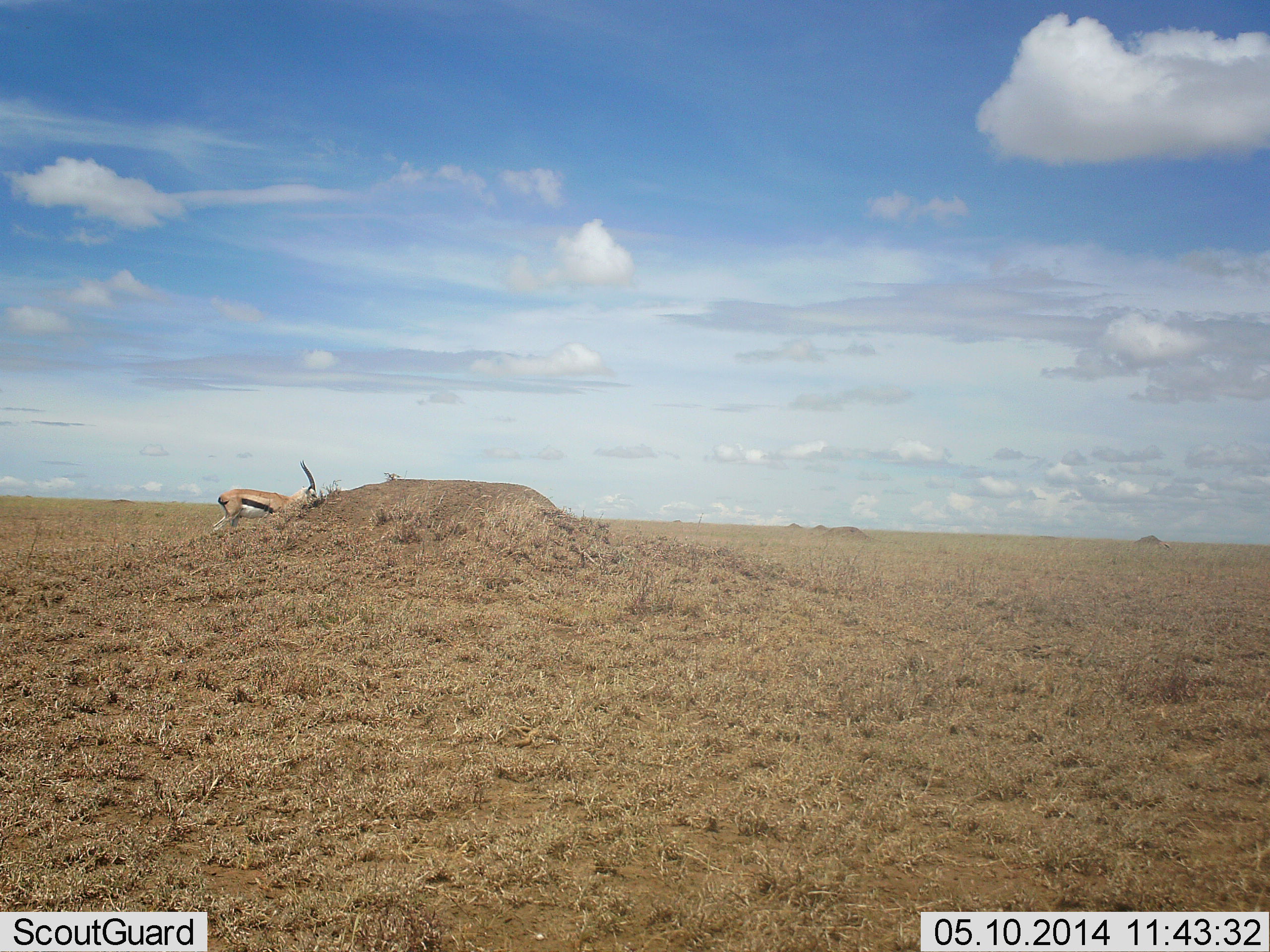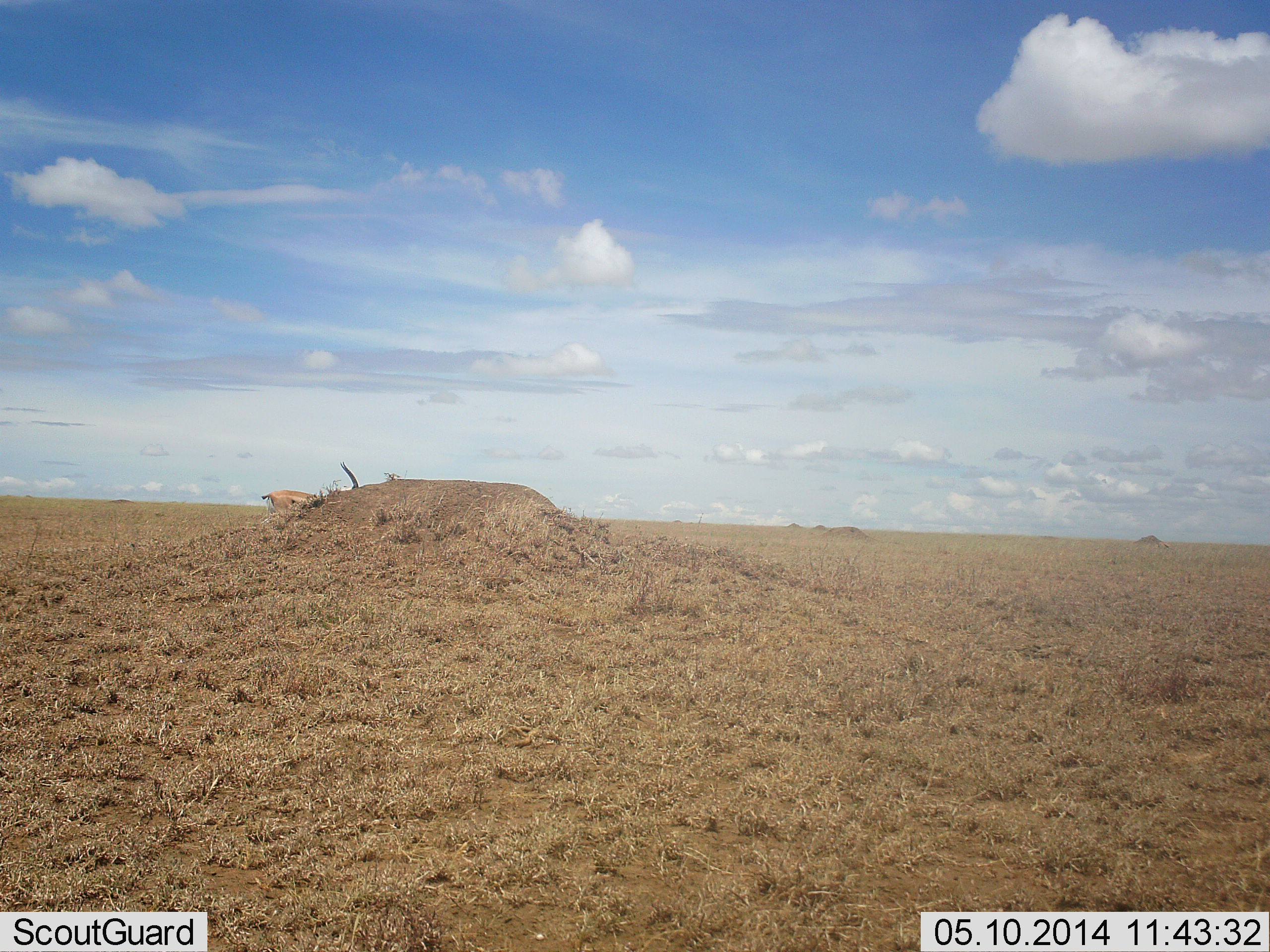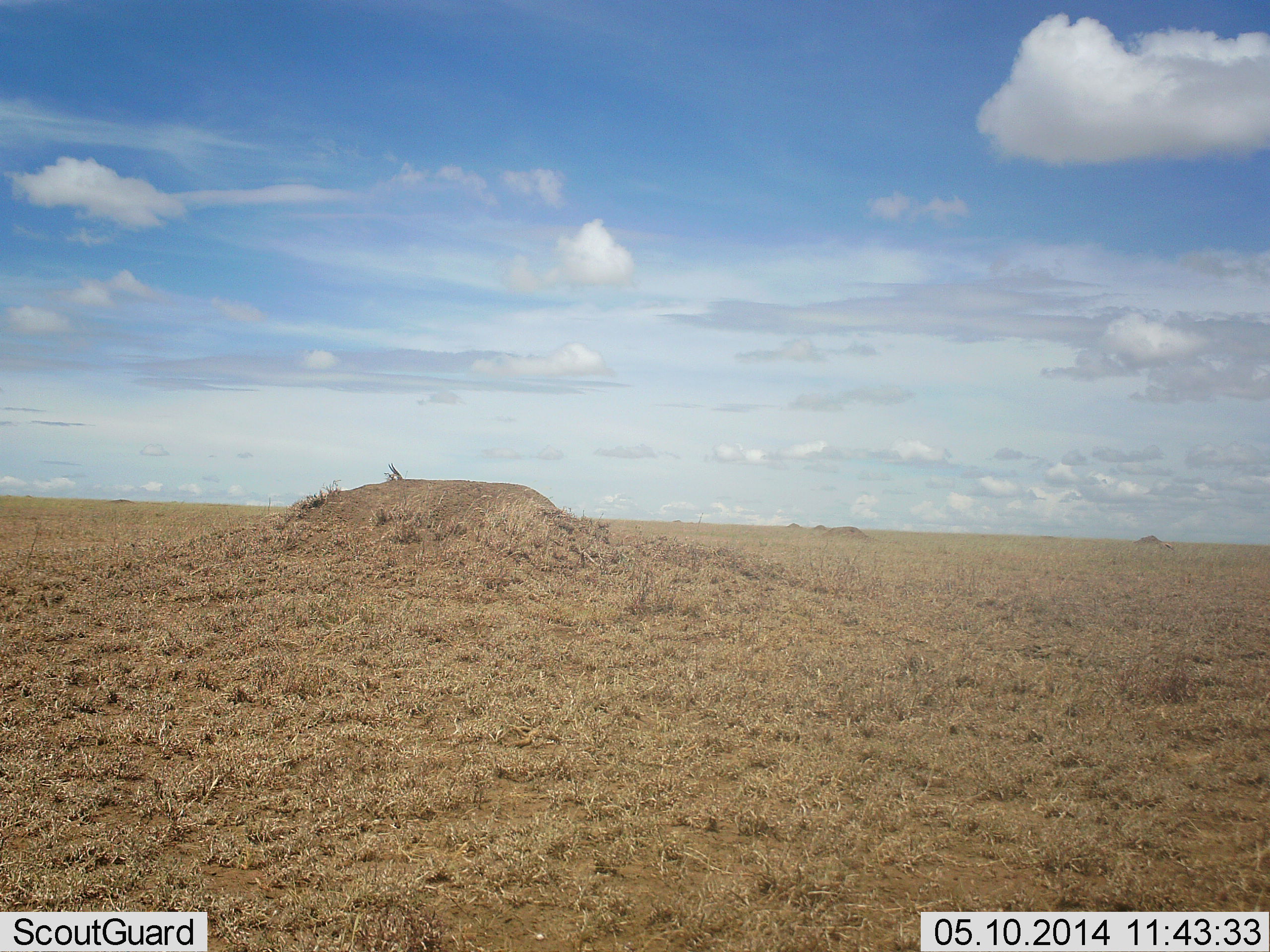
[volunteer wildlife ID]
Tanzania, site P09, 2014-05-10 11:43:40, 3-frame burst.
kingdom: Animalia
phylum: Chordata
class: Mammalia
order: Artiodactyla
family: Bovidae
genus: Eudorcas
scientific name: Eudorcas thomsonii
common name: thomson's gazelle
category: gazellethomsons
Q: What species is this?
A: Gazellethomsons (thomson's gazelle) (Eudorcas thomsonii).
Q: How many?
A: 1.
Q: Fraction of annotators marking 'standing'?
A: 9%.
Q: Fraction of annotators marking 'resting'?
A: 0%.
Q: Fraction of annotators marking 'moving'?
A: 82%.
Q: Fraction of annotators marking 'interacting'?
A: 9%.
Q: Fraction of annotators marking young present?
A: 0%.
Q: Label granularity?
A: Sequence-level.